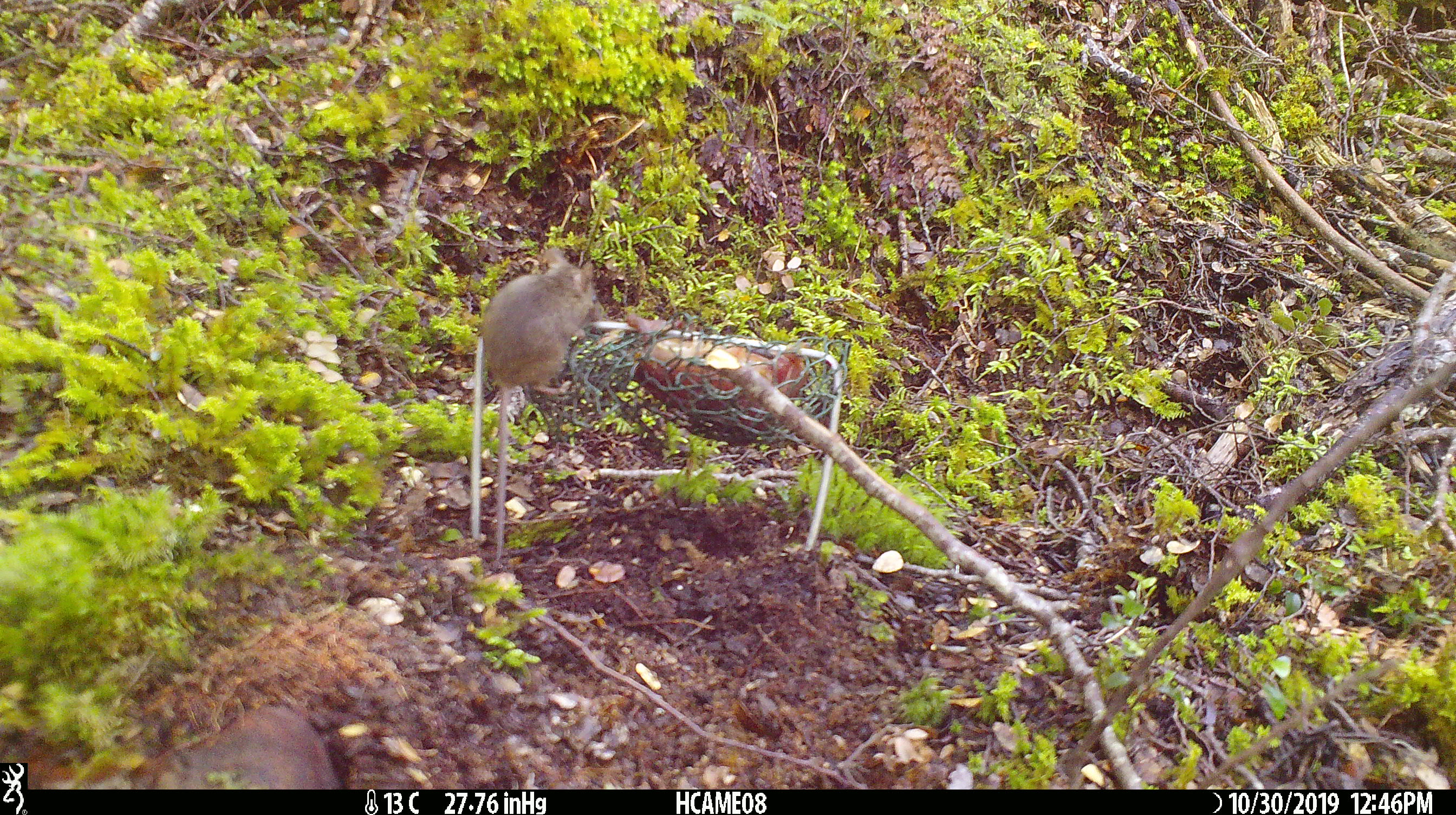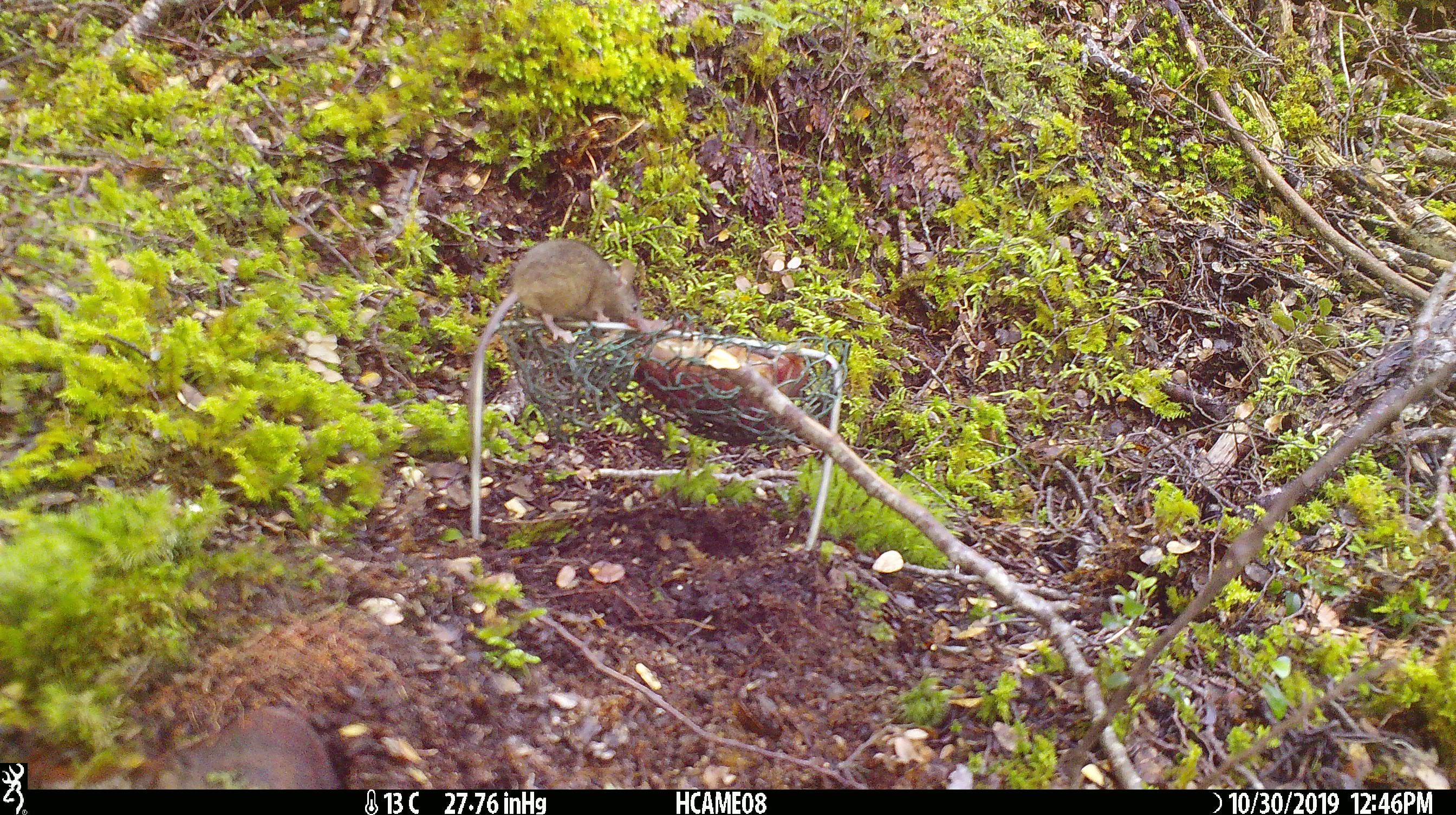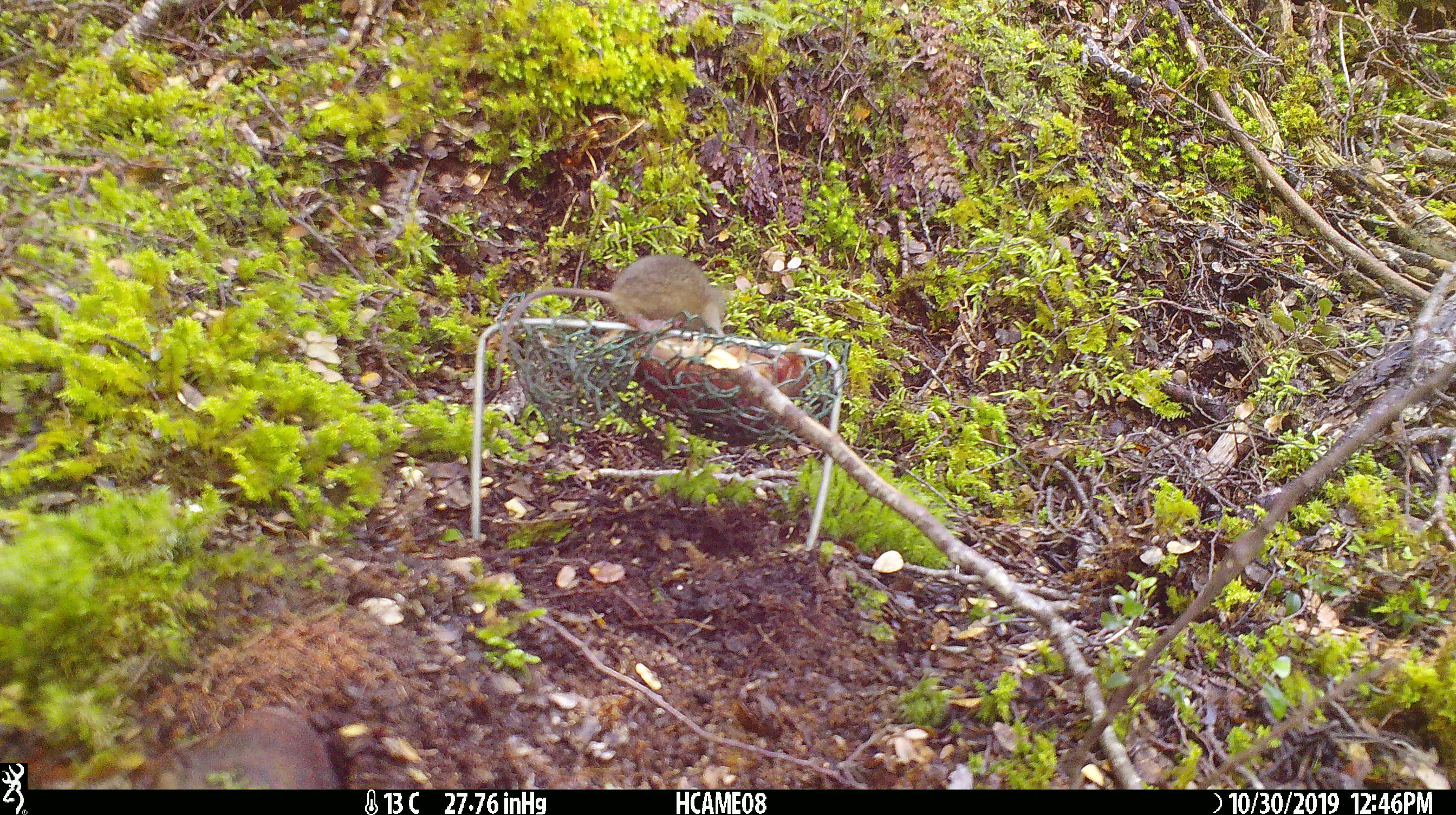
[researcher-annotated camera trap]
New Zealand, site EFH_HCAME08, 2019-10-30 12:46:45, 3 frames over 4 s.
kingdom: Animalia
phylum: Chordata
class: Mammalia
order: Rodentia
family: Muridae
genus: Mus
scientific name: Mus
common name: mouse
Mouse (Mus).